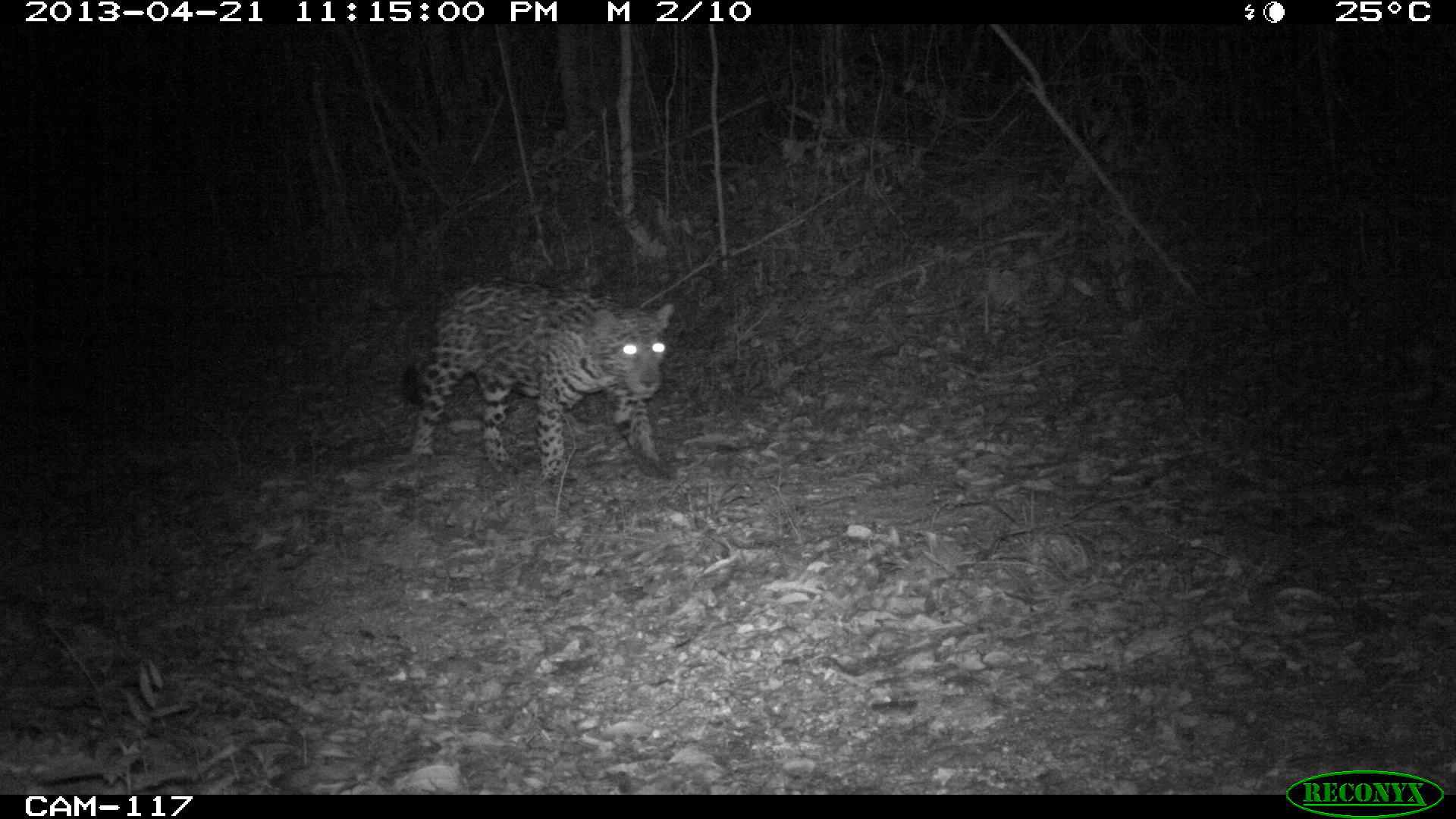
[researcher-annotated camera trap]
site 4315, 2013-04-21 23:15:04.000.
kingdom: Animalia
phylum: Chordata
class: Mammalia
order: Carnivora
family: Felidae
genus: Panthera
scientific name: Panthera onca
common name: jaguar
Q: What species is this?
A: Panthera onca (jaguar).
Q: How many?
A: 1.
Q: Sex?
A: Male.